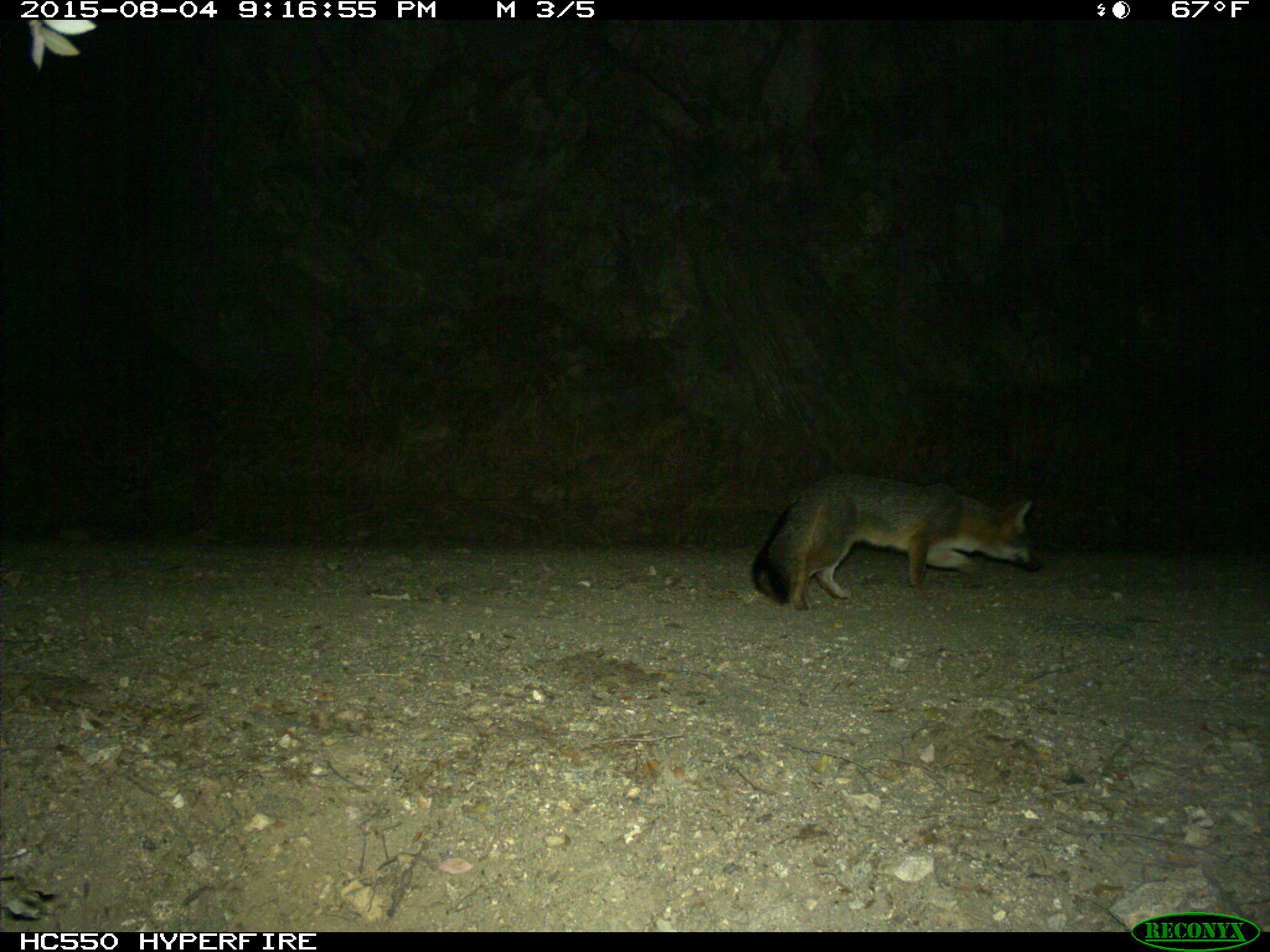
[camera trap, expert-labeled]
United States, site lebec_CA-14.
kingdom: Animalia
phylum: Chordata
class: Mammalia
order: Carnivora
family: Canidae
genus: Urocyon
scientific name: Urocyon cinereoargenteus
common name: gray fox